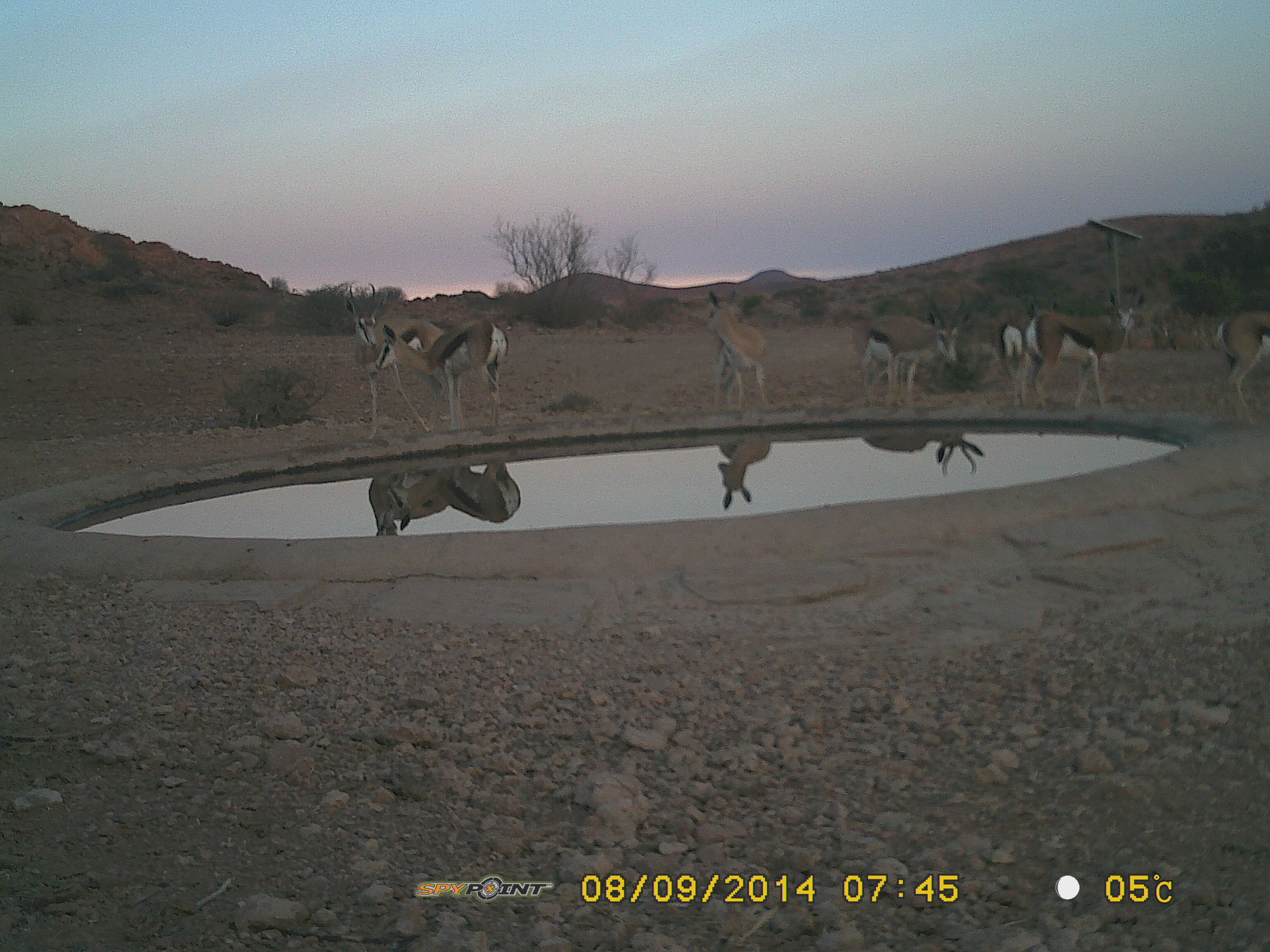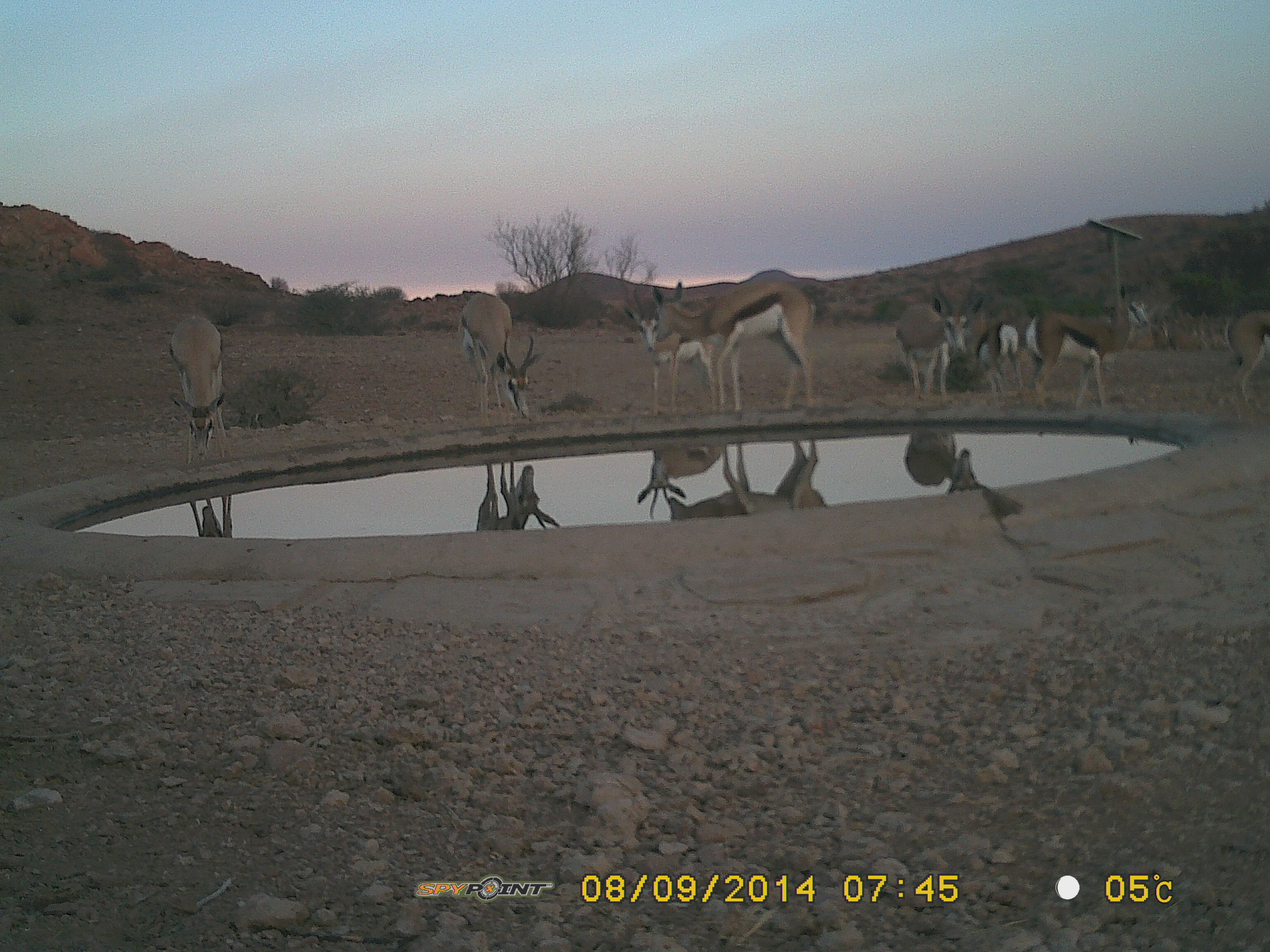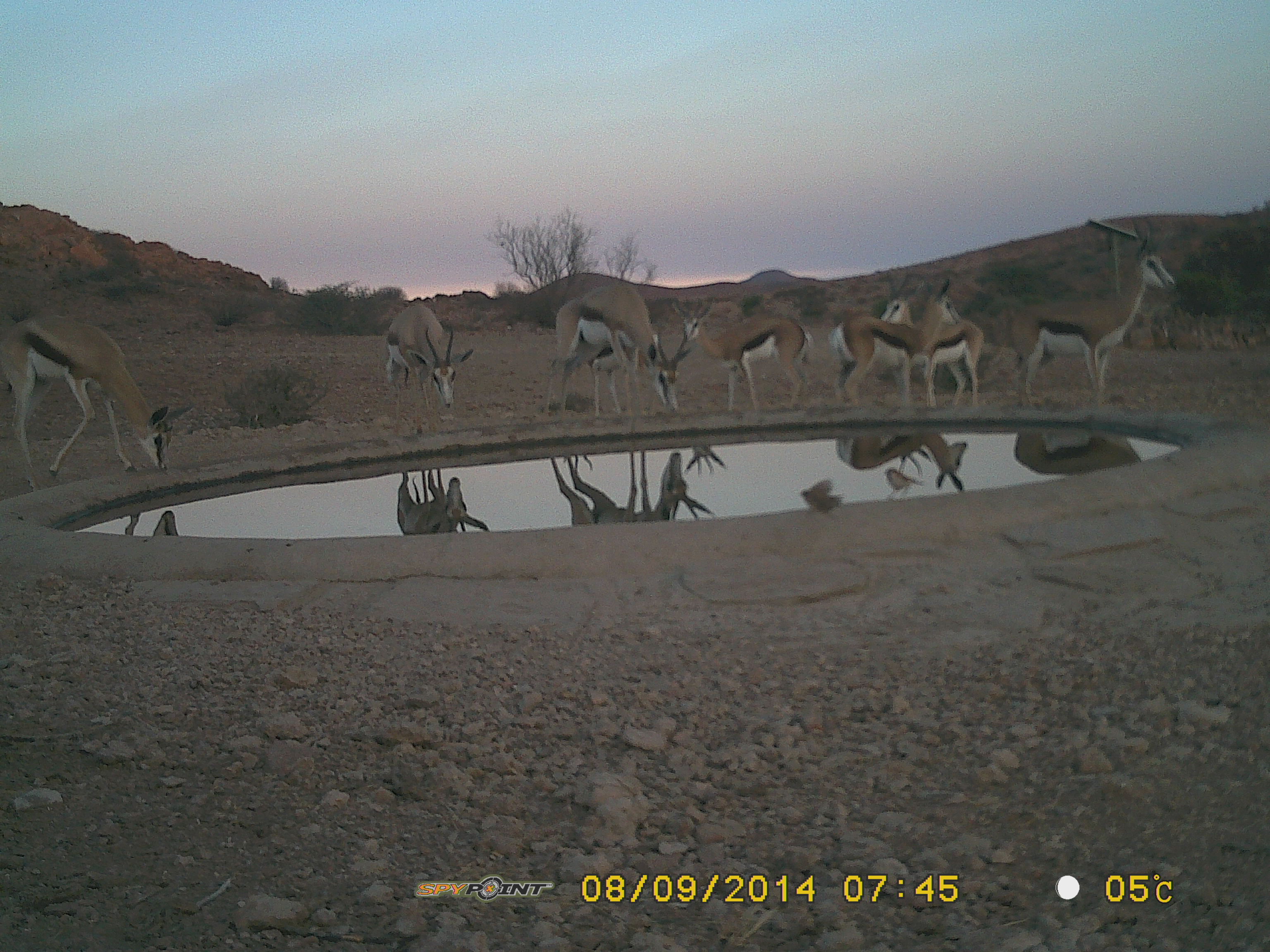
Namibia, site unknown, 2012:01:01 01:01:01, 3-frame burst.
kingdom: Animalia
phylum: Chordata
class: Mammalia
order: Artiodactyla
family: Bovidae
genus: Antidorcas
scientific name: Antidorcas marsupialis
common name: springbok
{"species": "Antidorcas marsupialis (springbok)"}